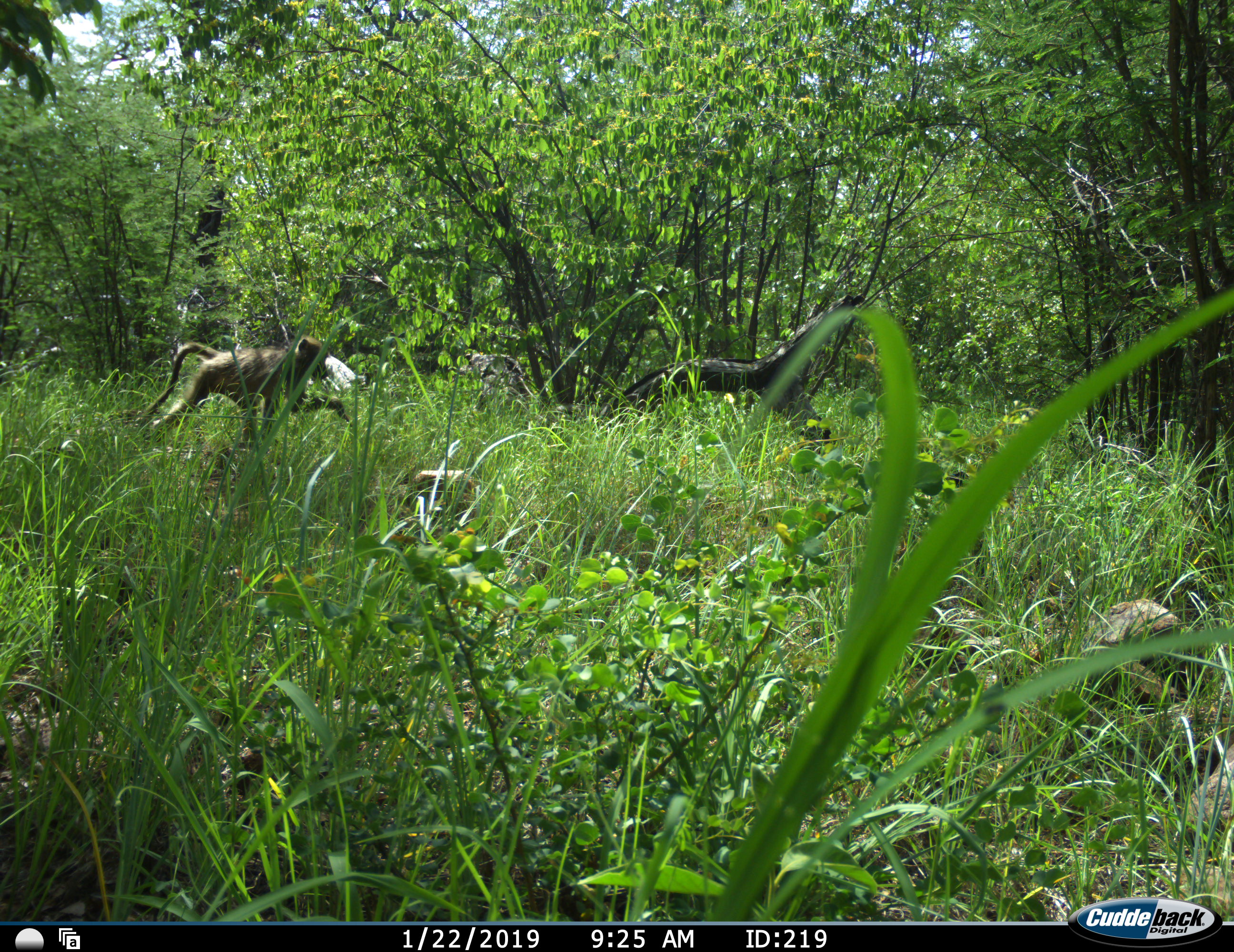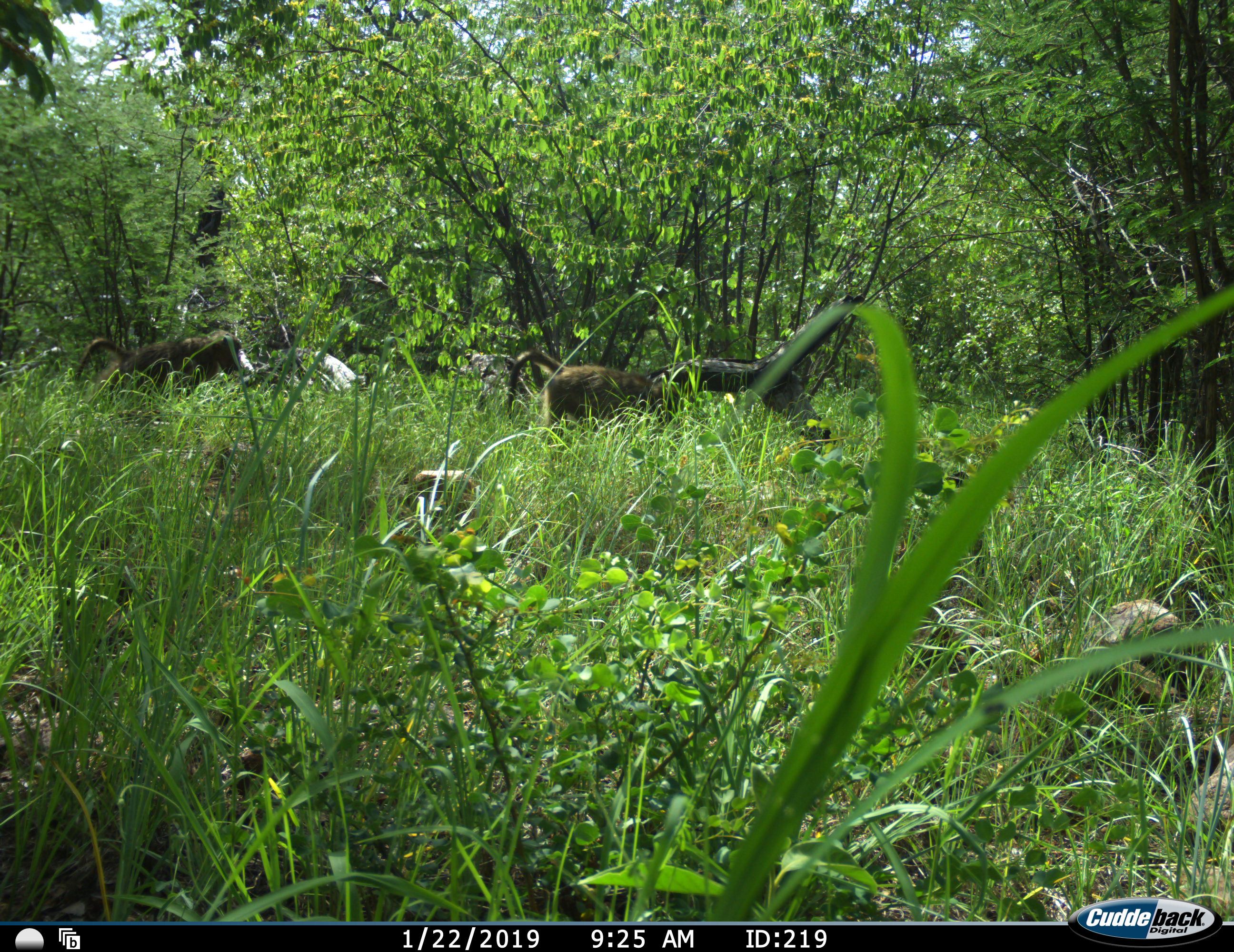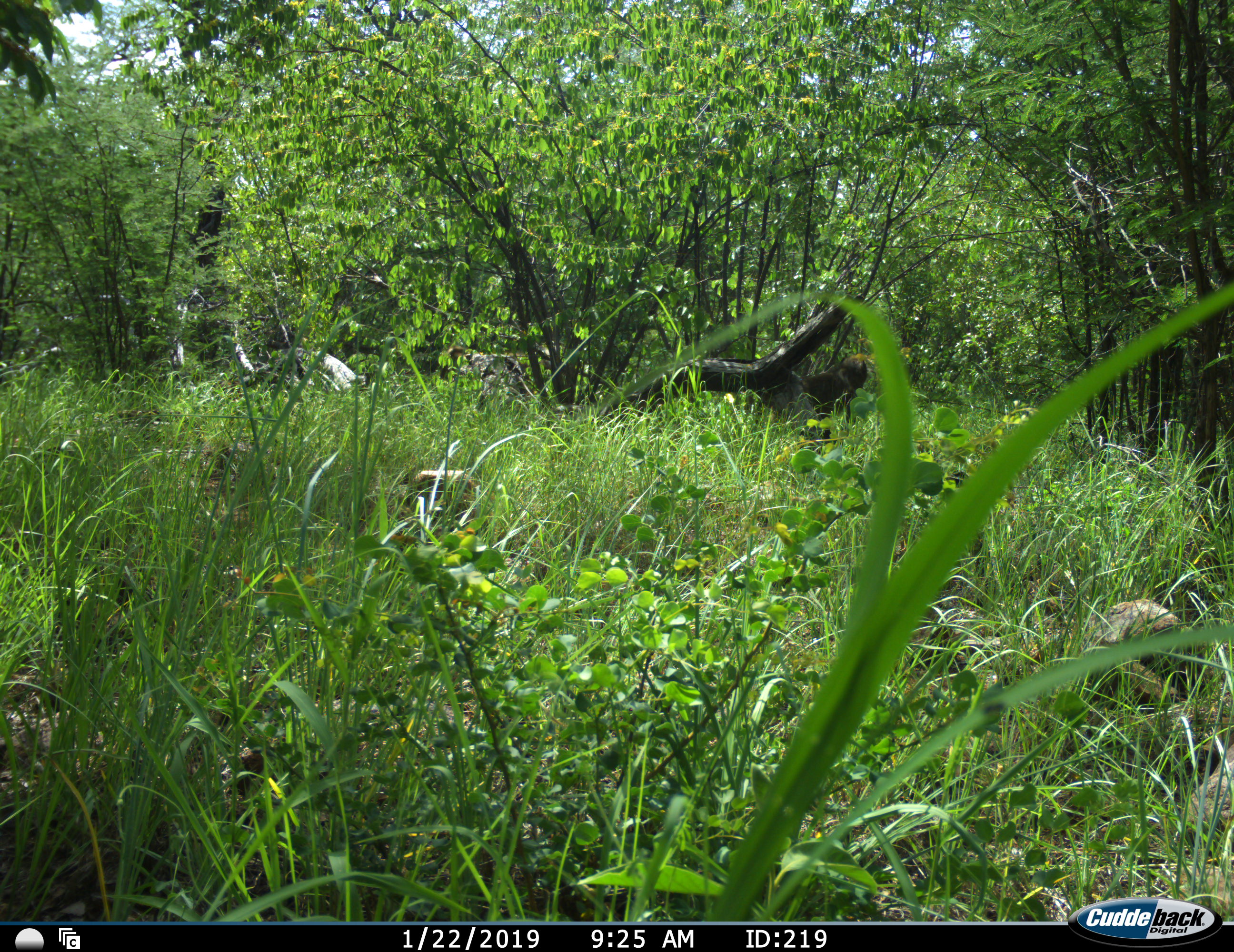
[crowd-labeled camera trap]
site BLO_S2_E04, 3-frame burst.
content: unidentified animal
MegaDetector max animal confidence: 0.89